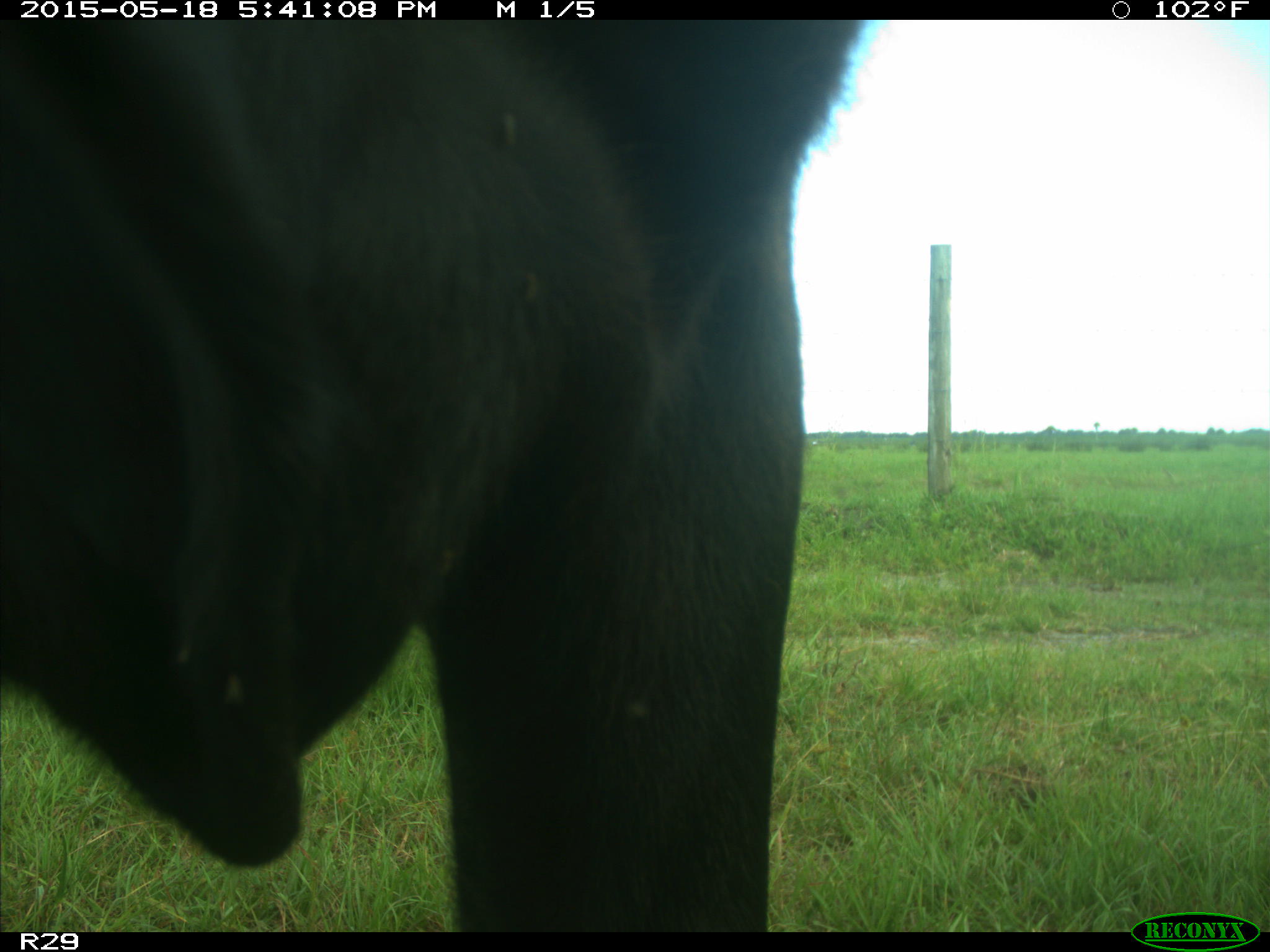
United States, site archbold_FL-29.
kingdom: Animalia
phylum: Chordata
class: Mammalia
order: Artiodactyla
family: Bovidae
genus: Bos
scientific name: Bos taurus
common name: domestic cow